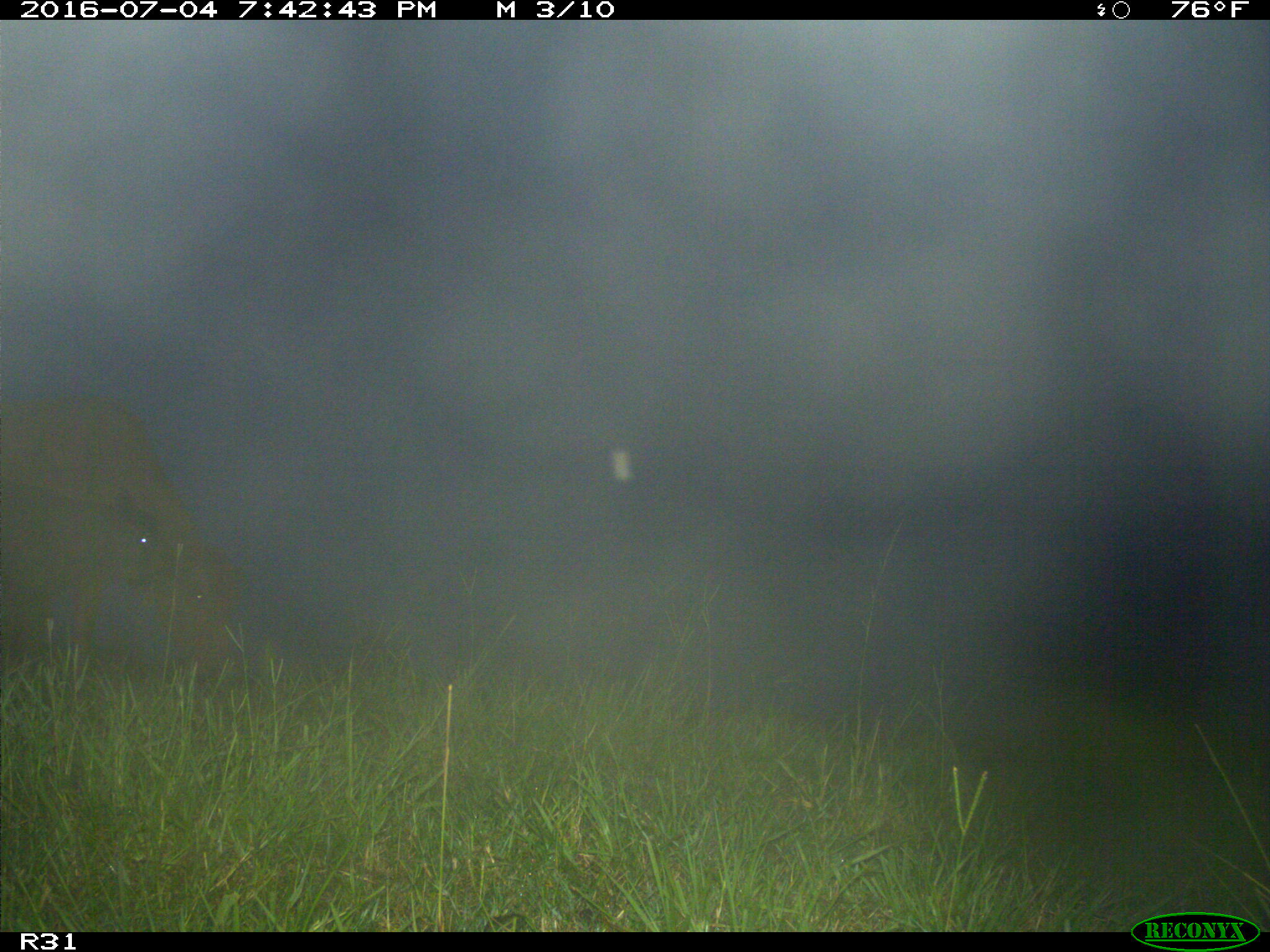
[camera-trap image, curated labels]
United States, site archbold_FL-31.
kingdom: Animalia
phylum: Chordata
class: Mammalia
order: Artiodactyla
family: Bovidae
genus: Bos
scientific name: Bos taurus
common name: domestic cow